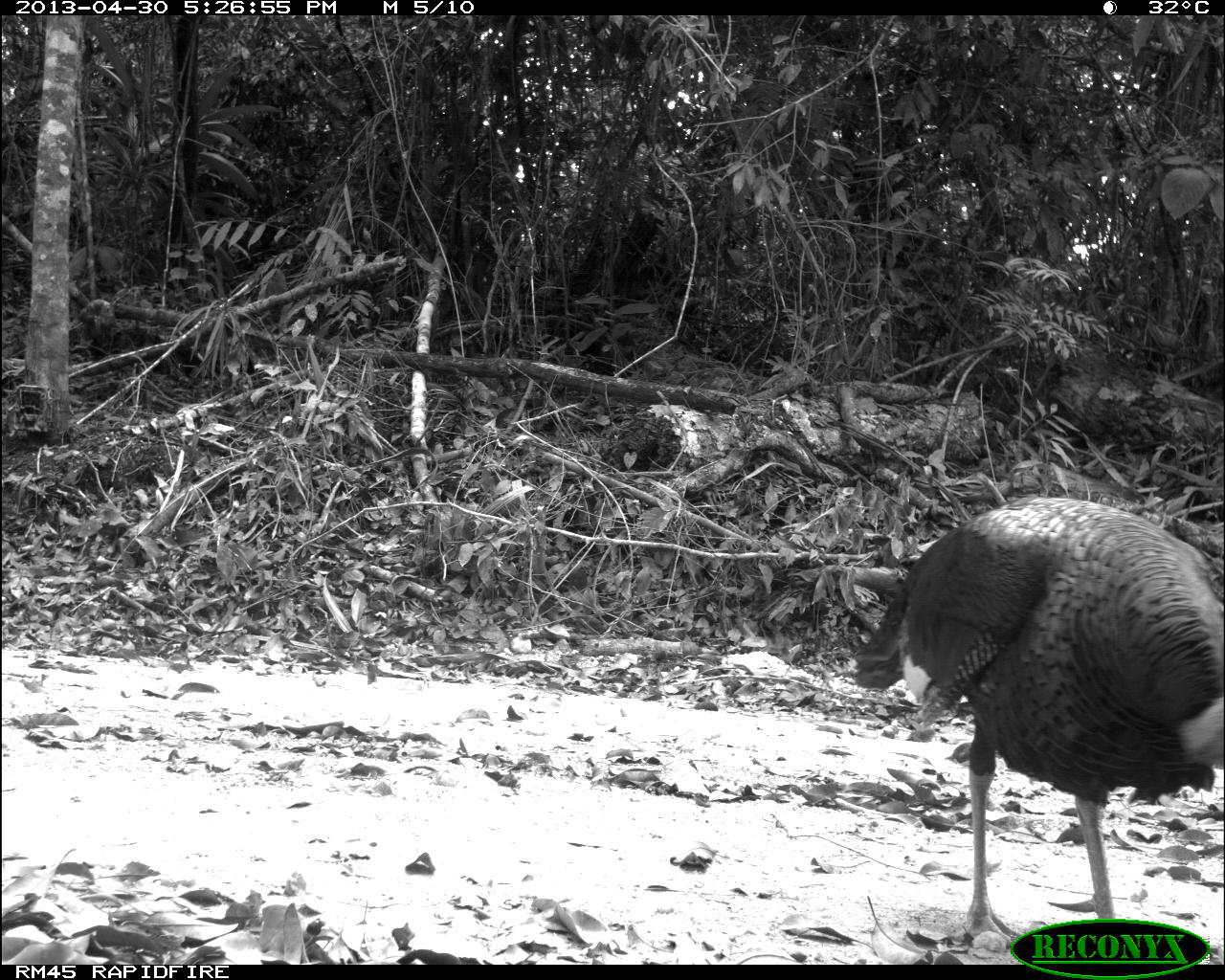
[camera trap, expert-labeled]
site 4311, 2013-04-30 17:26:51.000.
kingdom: Animalia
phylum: Chordata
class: Aves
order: Galliformes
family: Phasianidae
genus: Meleagris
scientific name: Meleagris ocellata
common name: ocellated turkey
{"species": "Meleagris ocellata (ocellated turkey)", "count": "1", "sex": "male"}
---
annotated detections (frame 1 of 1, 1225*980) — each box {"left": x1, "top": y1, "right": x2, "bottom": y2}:
meleagris ocellata: {"left": 850, "top": 489, "right": 1225, "bottom": 949}